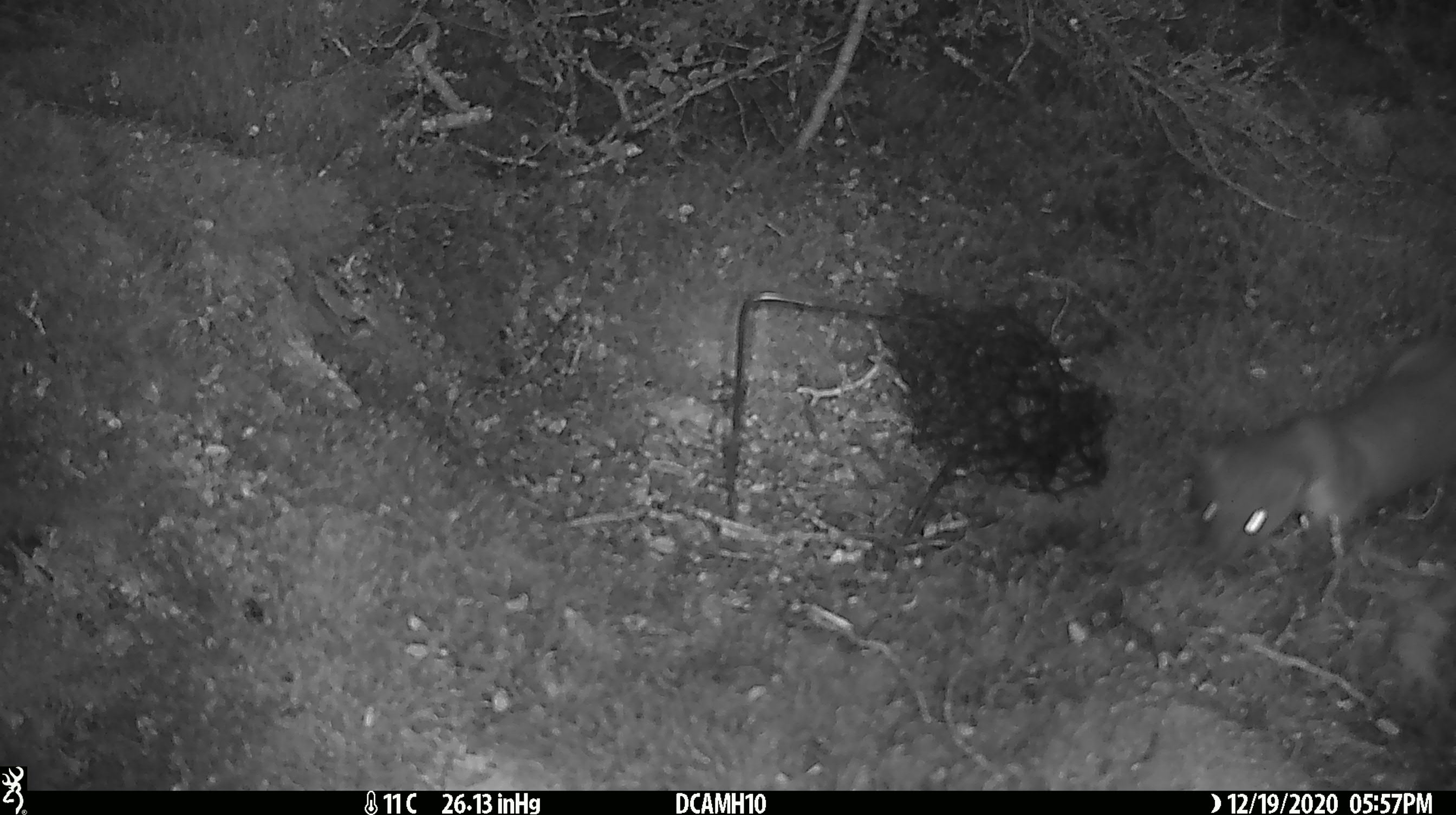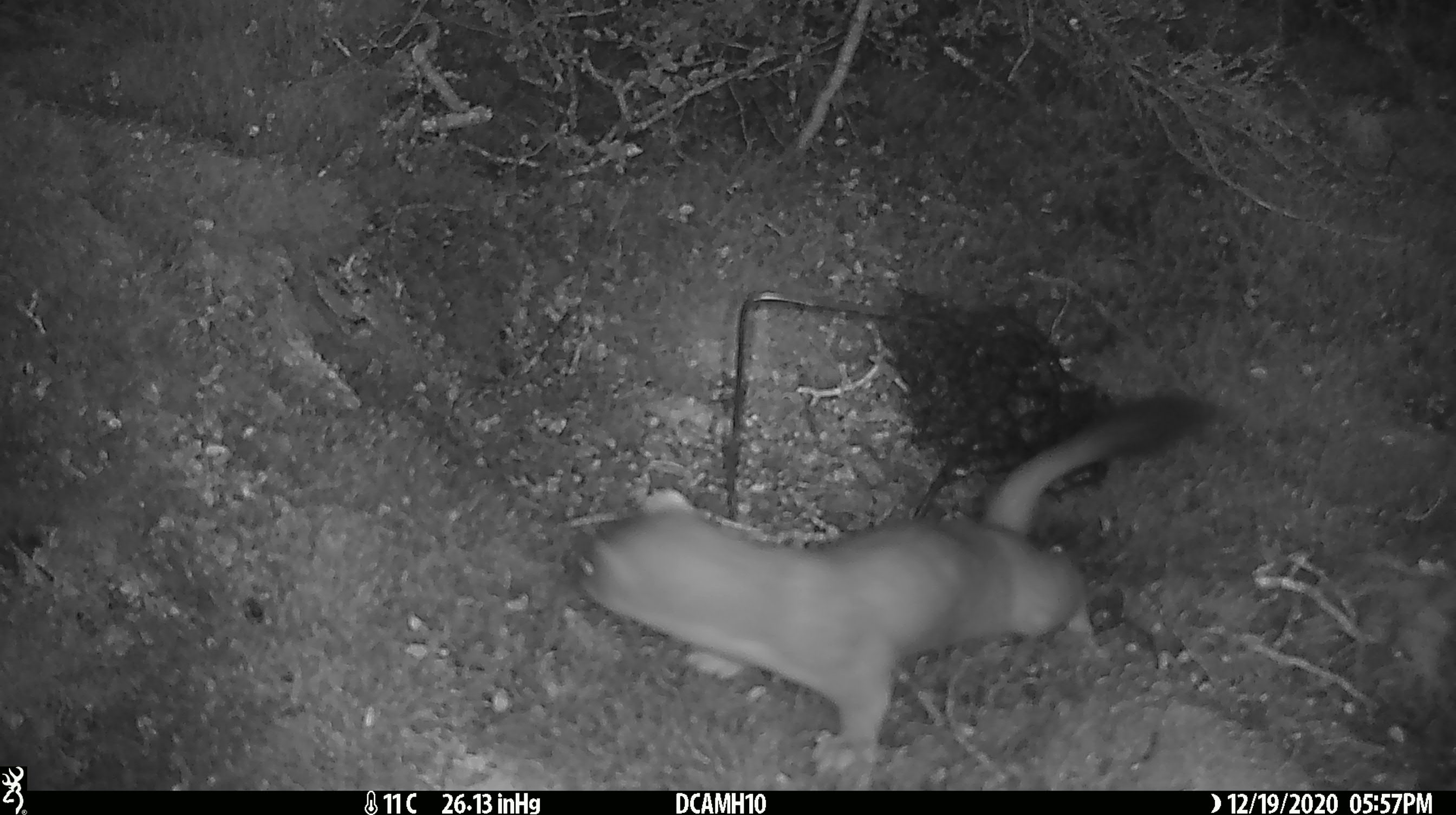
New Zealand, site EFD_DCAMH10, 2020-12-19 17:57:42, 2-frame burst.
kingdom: Animalia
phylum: Chordata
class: Mammalia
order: Carnivora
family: Mustelidae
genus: Mustela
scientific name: Mustela erminea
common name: stoat